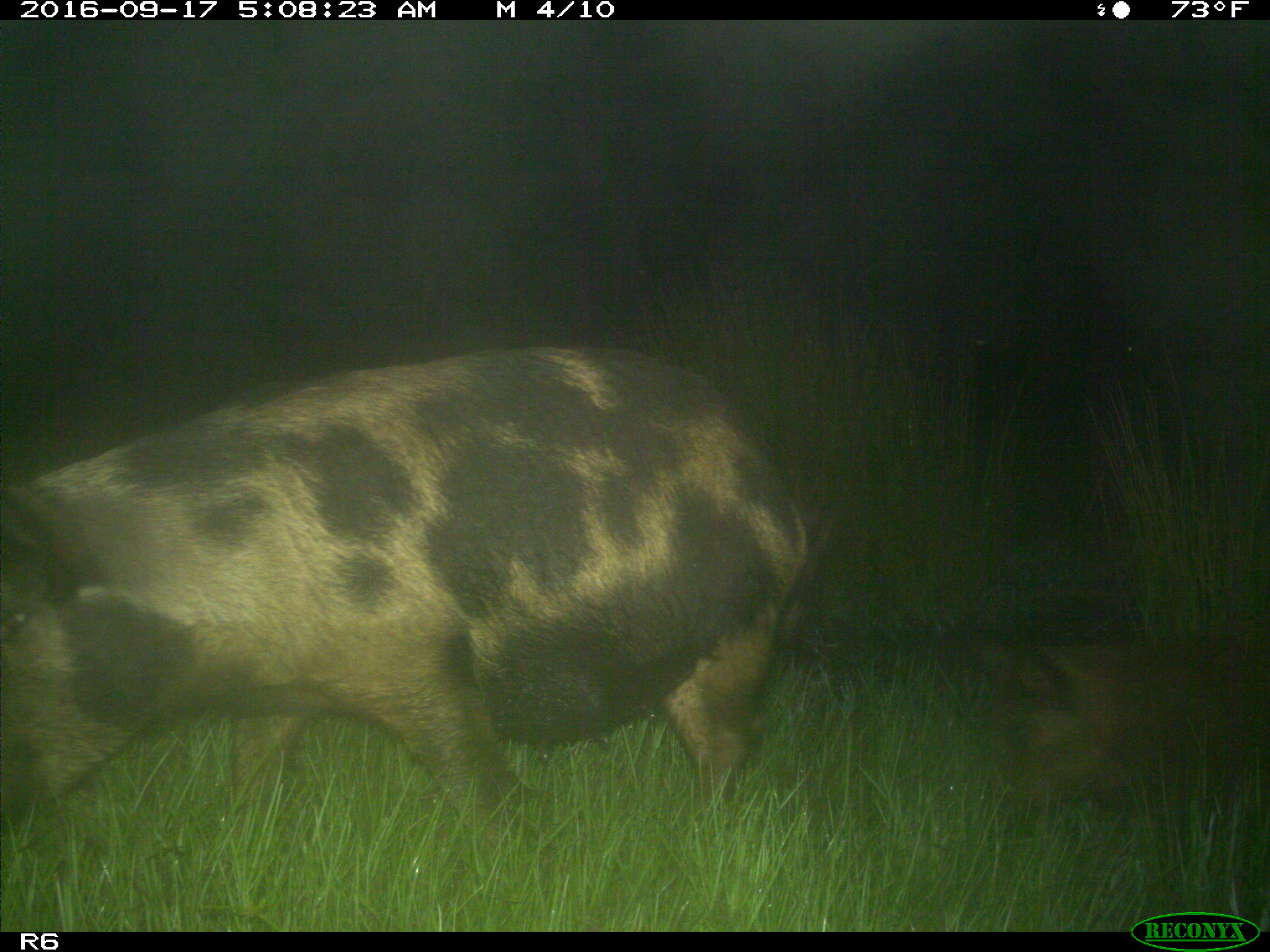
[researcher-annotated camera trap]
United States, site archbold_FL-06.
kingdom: Animalia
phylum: Chordata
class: Mammalia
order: Artiodactyla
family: Suidae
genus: Sus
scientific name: Sus scrofa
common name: wild boar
Sus scrofa (wild boar).